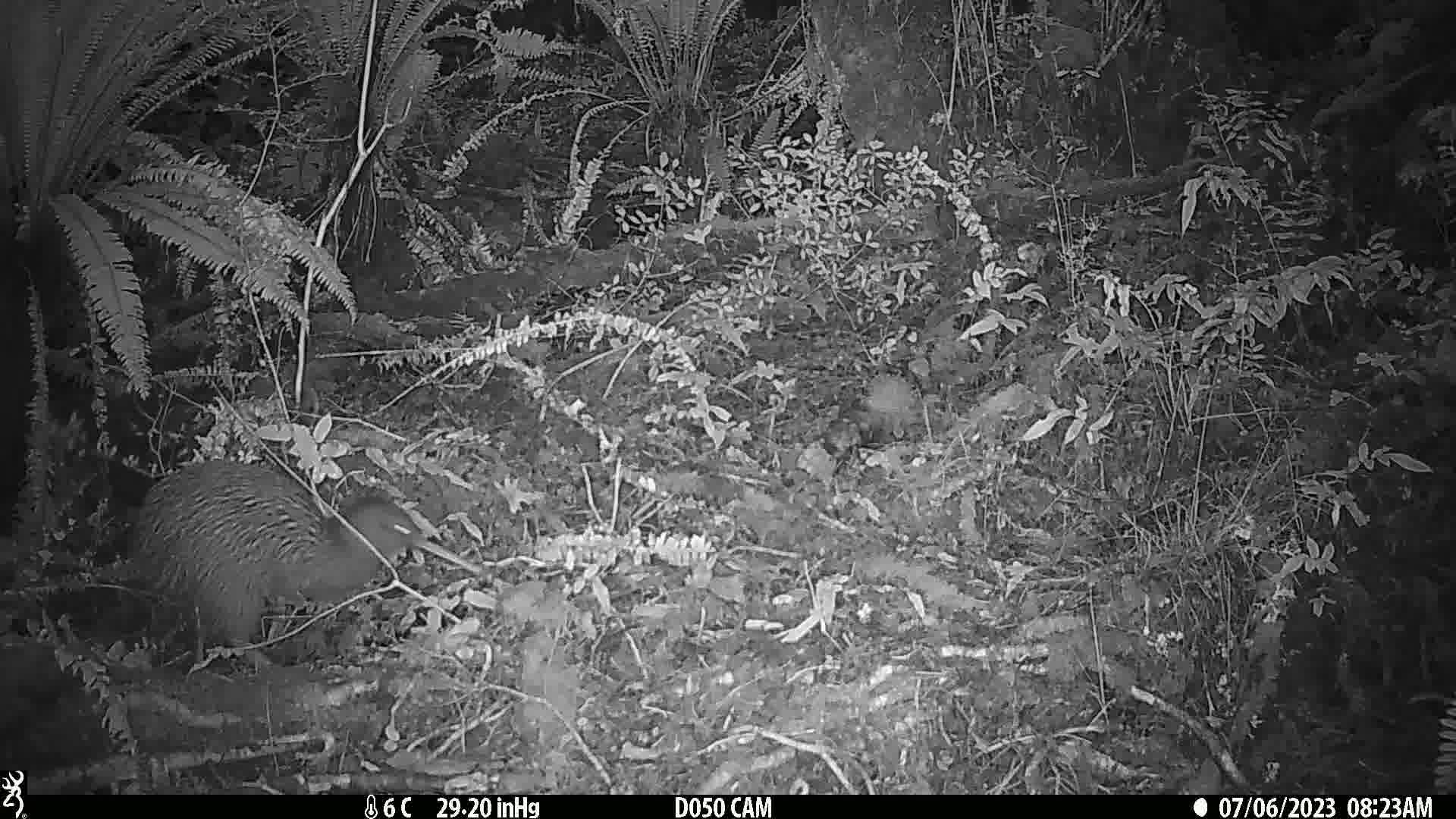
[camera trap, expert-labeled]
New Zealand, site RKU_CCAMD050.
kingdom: Animalia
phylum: Chordata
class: Aves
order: Apterygiformes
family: Apterygidae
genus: Apteryx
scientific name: Apteryx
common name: kiwi